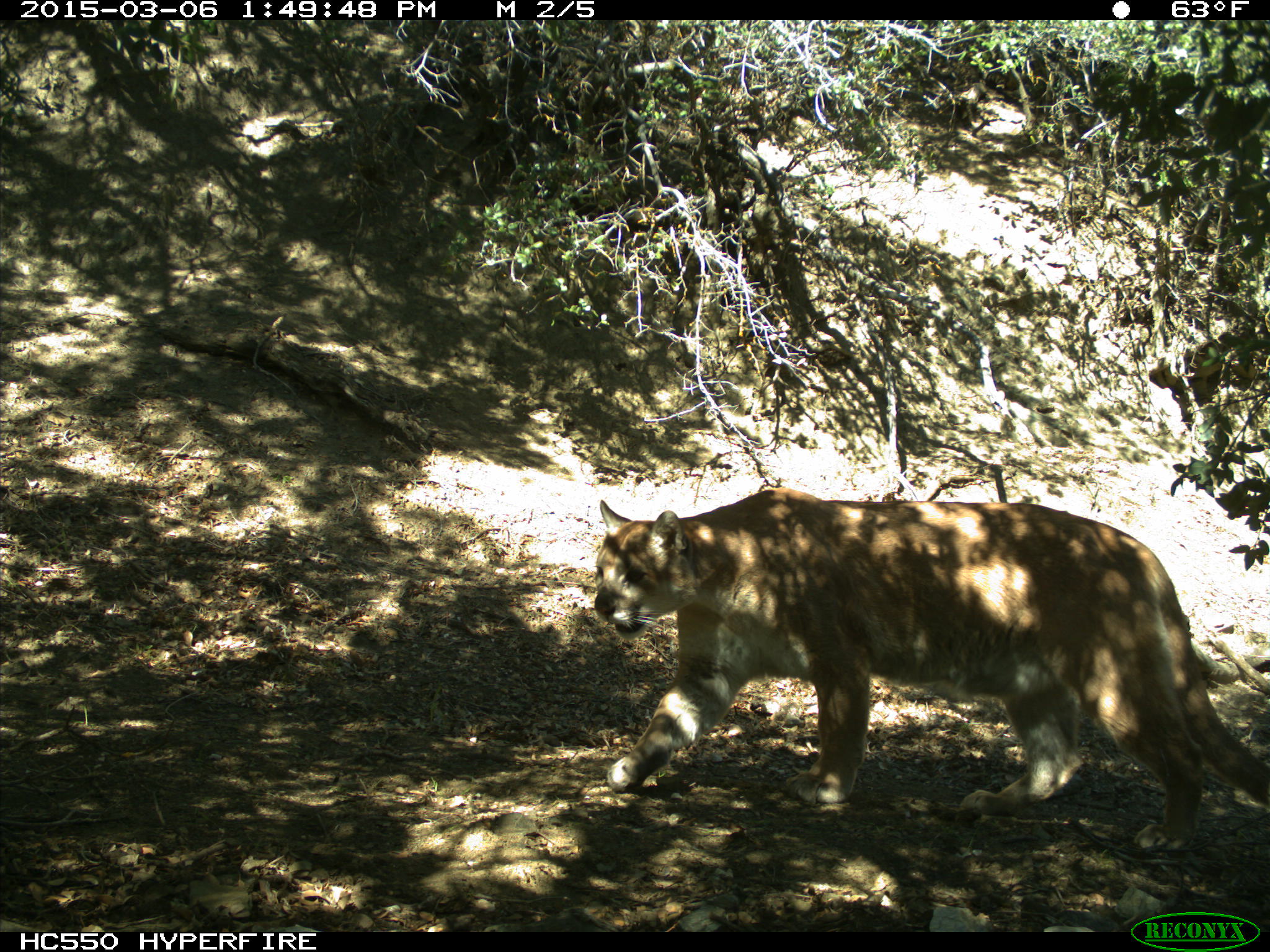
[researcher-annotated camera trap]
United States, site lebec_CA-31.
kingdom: Animalia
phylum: Chordata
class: Mammalia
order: Carnivora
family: Felidae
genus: Puma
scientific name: Puma concolor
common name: mountain lion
Puma concolor (mountain lion).